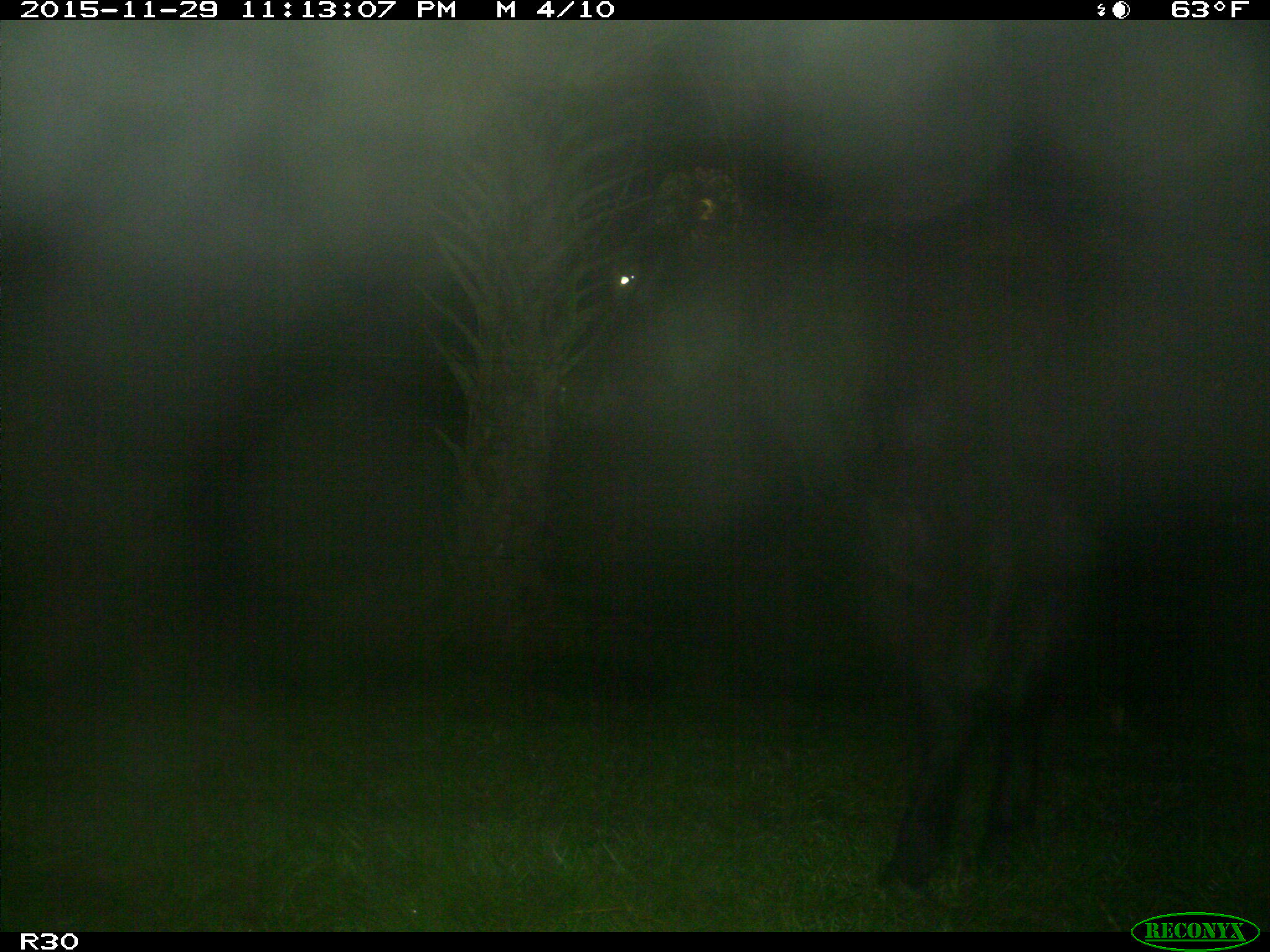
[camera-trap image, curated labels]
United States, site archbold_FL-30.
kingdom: Animalia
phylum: Chordata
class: Mammalia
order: Artiodactyla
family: Bovidae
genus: Bos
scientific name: Bos taurus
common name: domestic cow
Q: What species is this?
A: Bos taurus (domestic cow).